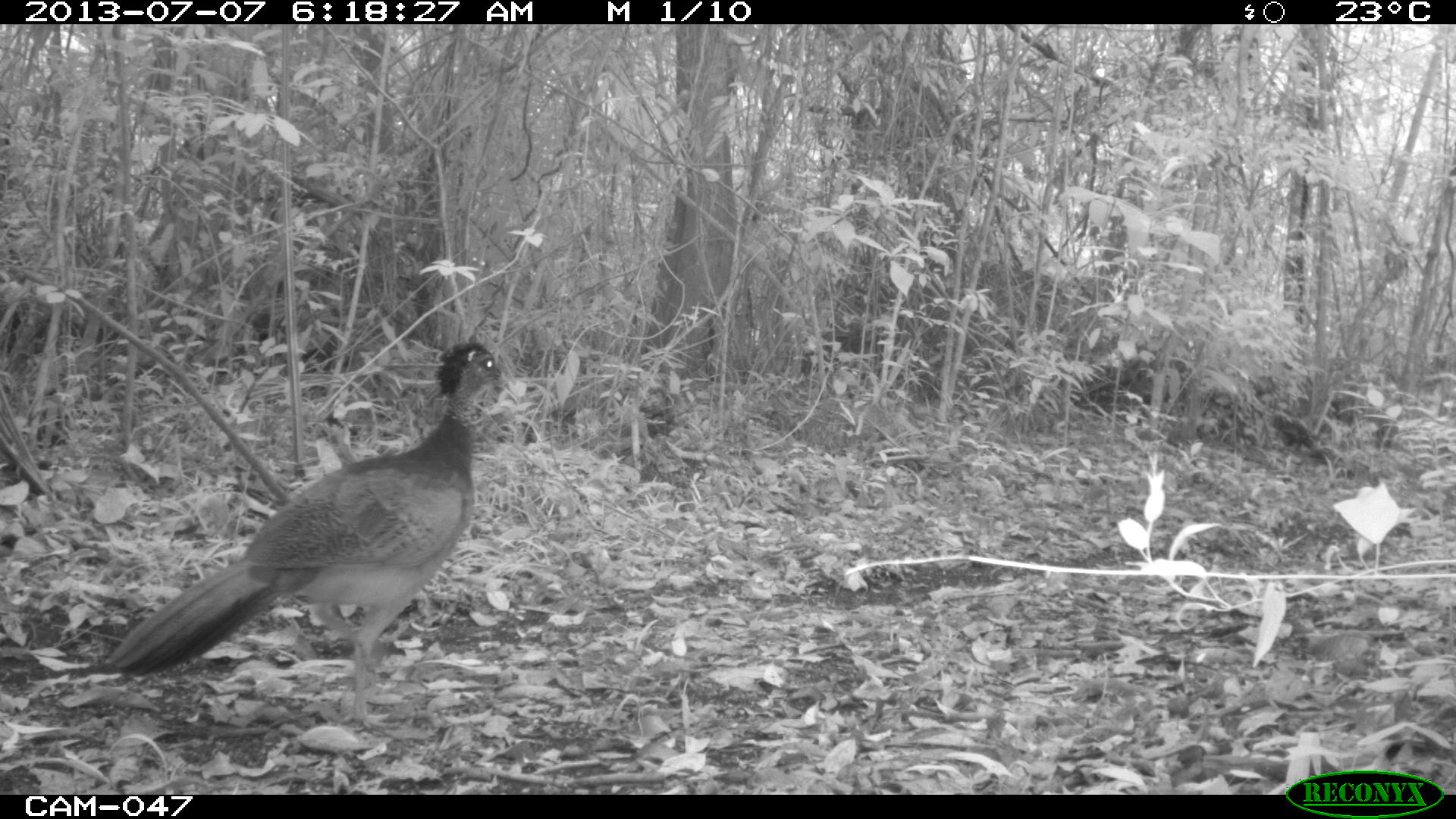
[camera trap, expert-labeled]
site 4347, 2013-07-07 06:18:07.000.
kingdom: Animalia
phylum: Chordata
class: Aves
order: Galliformes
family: Cracidae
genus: Crax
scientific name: Crax rubra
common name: great curassow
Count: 1.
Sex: female.